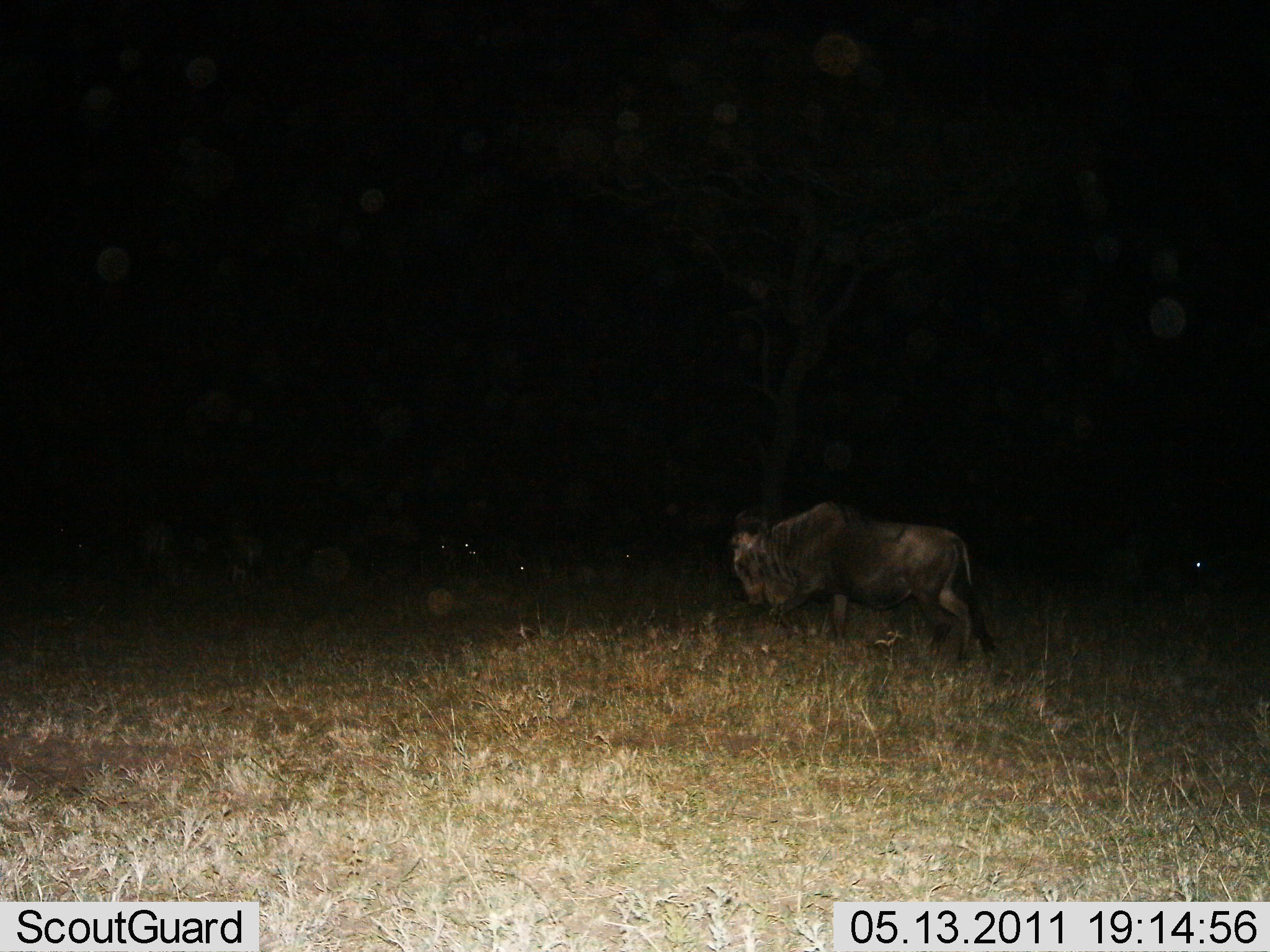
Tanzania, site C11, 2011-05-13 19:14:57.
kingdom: Animalia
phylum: Chordata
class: Mammalia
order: Artiodactyla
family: Bovidae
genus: Connochaetes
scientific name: Connochaetes taurinus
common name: blue wildebeest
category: wildebeest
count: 1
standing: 15%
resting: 0%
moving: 92%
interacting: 0%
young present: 0%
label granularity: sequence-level